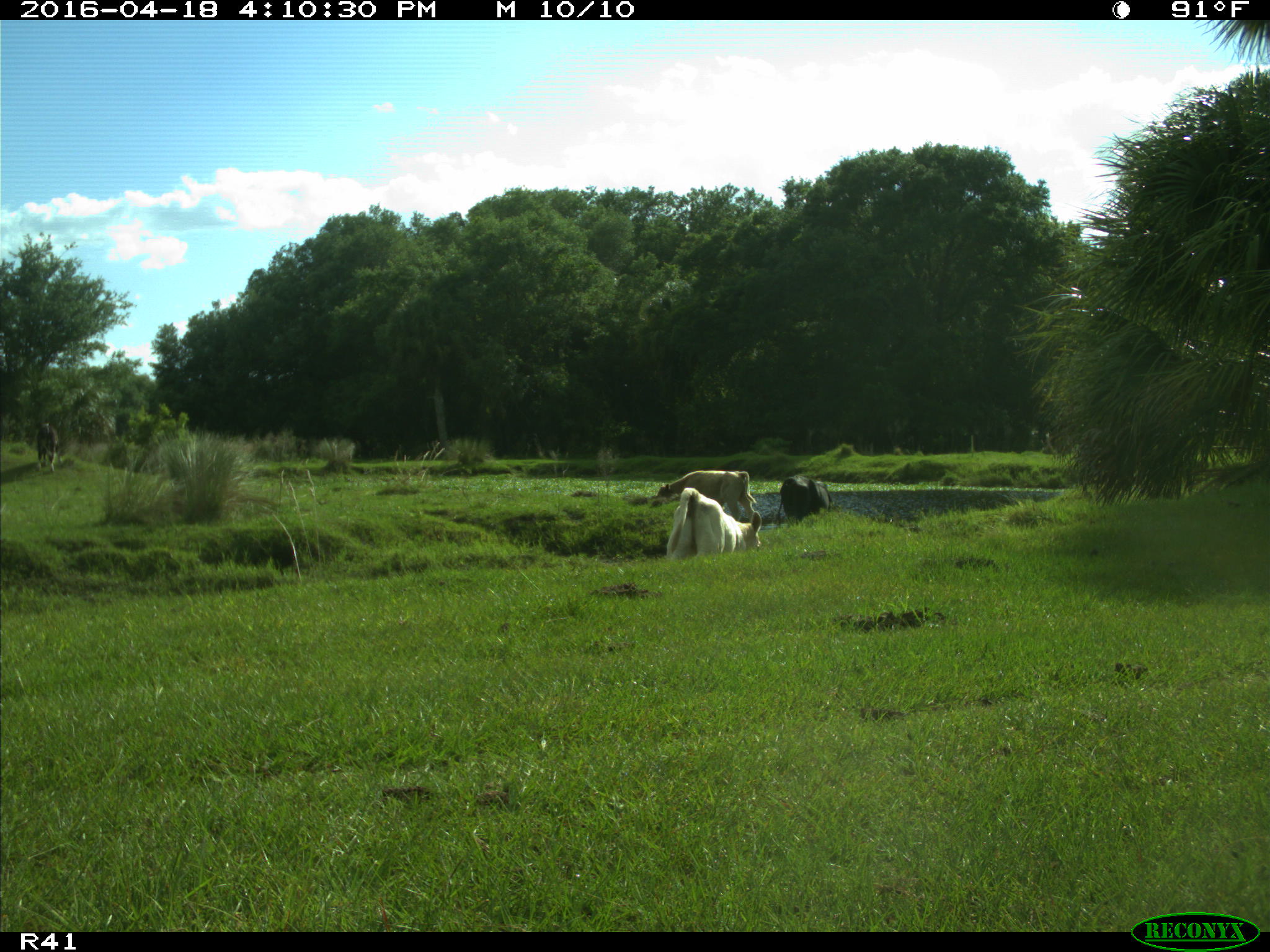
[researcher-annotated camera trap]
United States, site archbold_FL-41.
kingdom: Animalia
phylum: Chordata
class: Mammalia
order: Artiodactyla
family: Bovidae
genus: Bos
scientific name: Bos taurus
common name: domestic cow